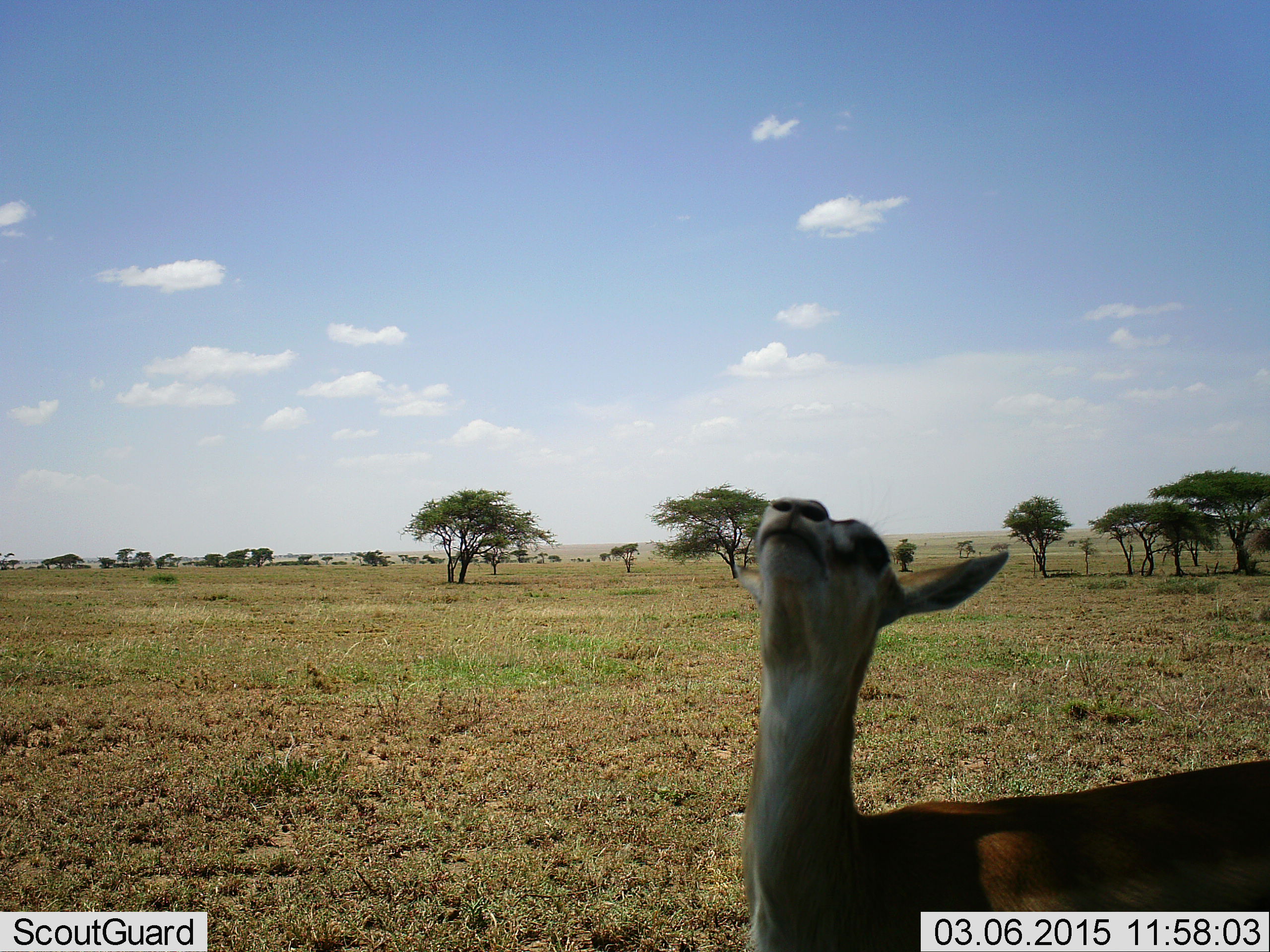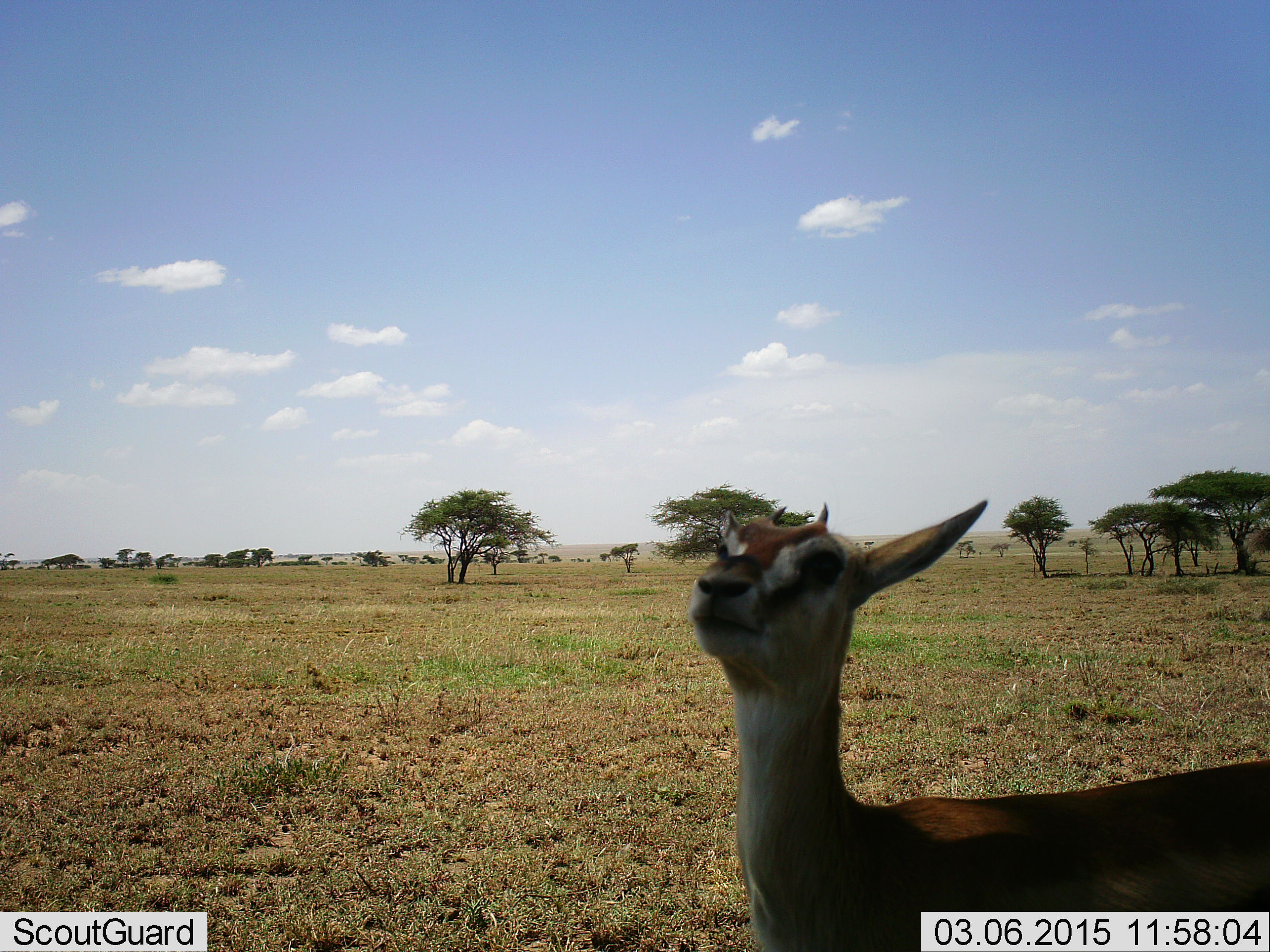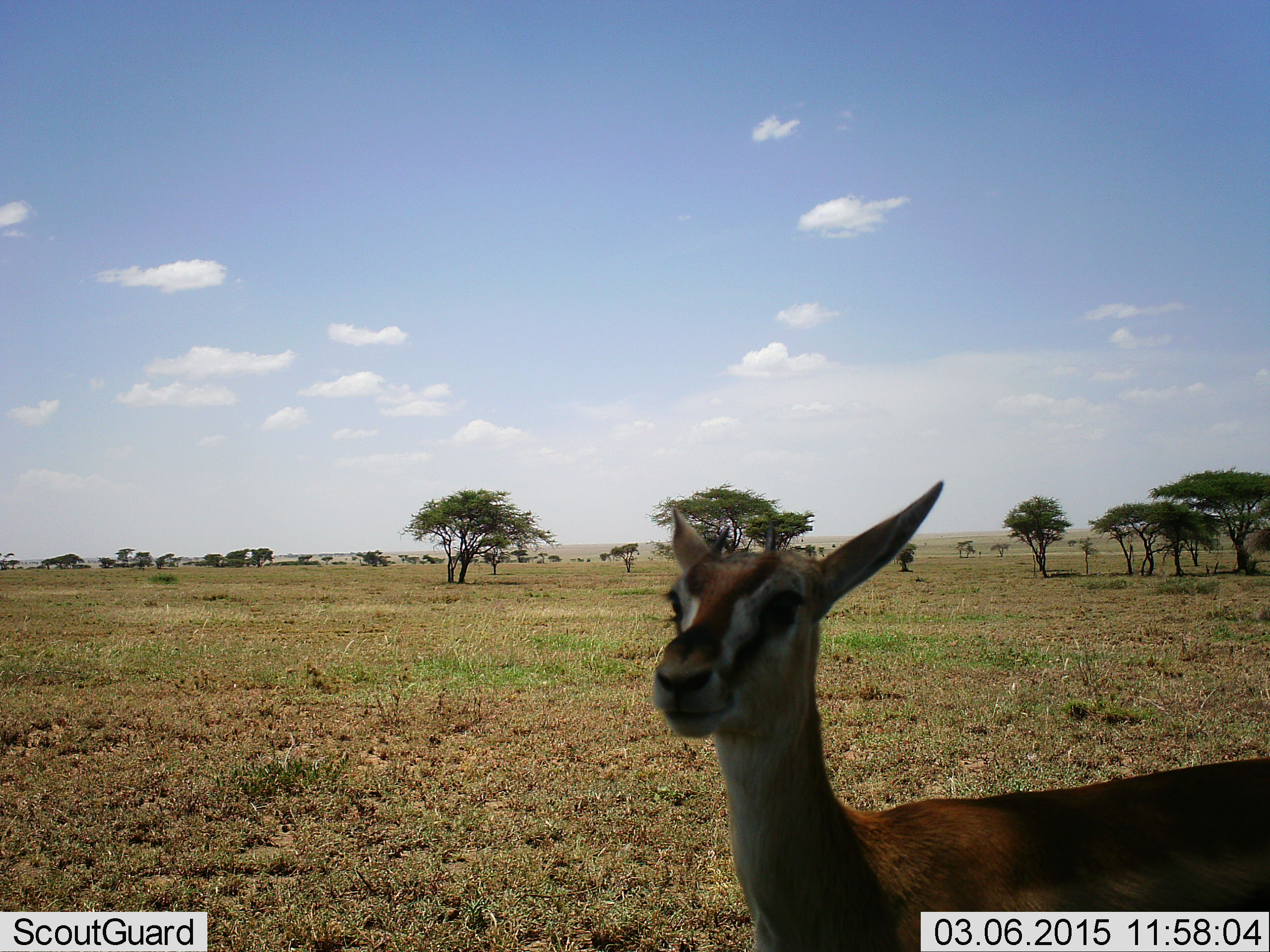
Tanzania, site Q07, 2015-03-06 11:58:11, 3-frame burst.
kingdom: Animalia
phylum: Chordata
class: Mammalia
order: Artiodactyla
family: Bovidae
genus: Eudorcas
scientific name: Eudorcas thomsonii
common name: thomson's gazelle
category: gazellethomsons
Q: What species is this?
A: Gazellethomsons (thomson's gazelle) (Eudorcas thomsonii).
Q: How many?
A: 1.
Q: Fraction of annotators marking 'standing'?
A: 100%.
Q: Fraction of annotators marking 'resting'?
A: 0%.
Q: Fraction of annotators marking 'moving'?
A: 20%.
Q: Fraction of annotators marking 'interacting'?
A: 0%.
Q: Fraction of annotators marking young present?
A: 20%.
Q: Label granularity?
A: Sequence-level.